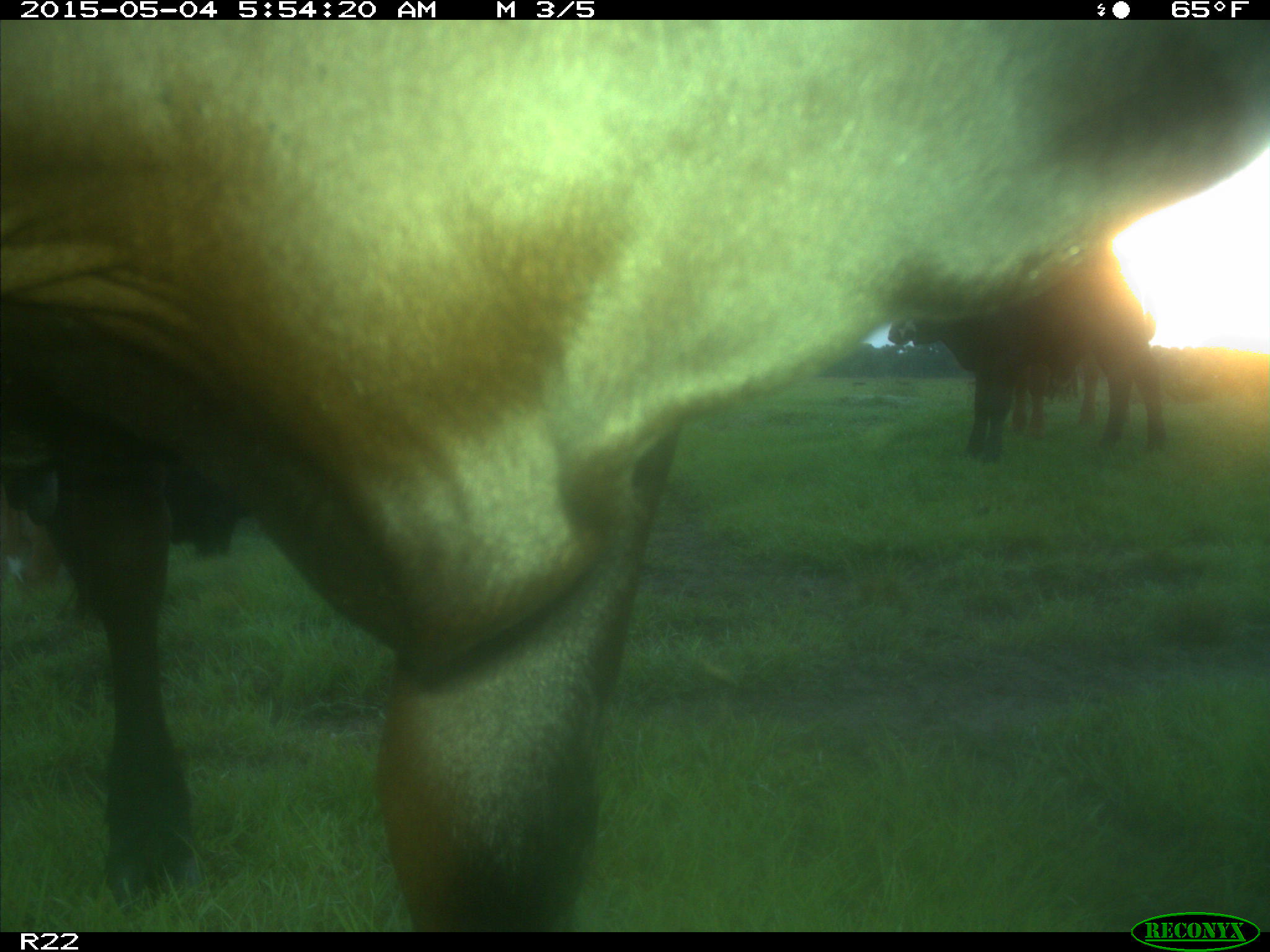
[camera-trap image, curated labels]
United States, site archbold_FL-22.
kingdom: Animalia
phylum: Chordata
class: Mammalia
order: Artiodactyla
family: Bovidae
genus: Bos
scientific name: Bos taurus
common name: domestic cow